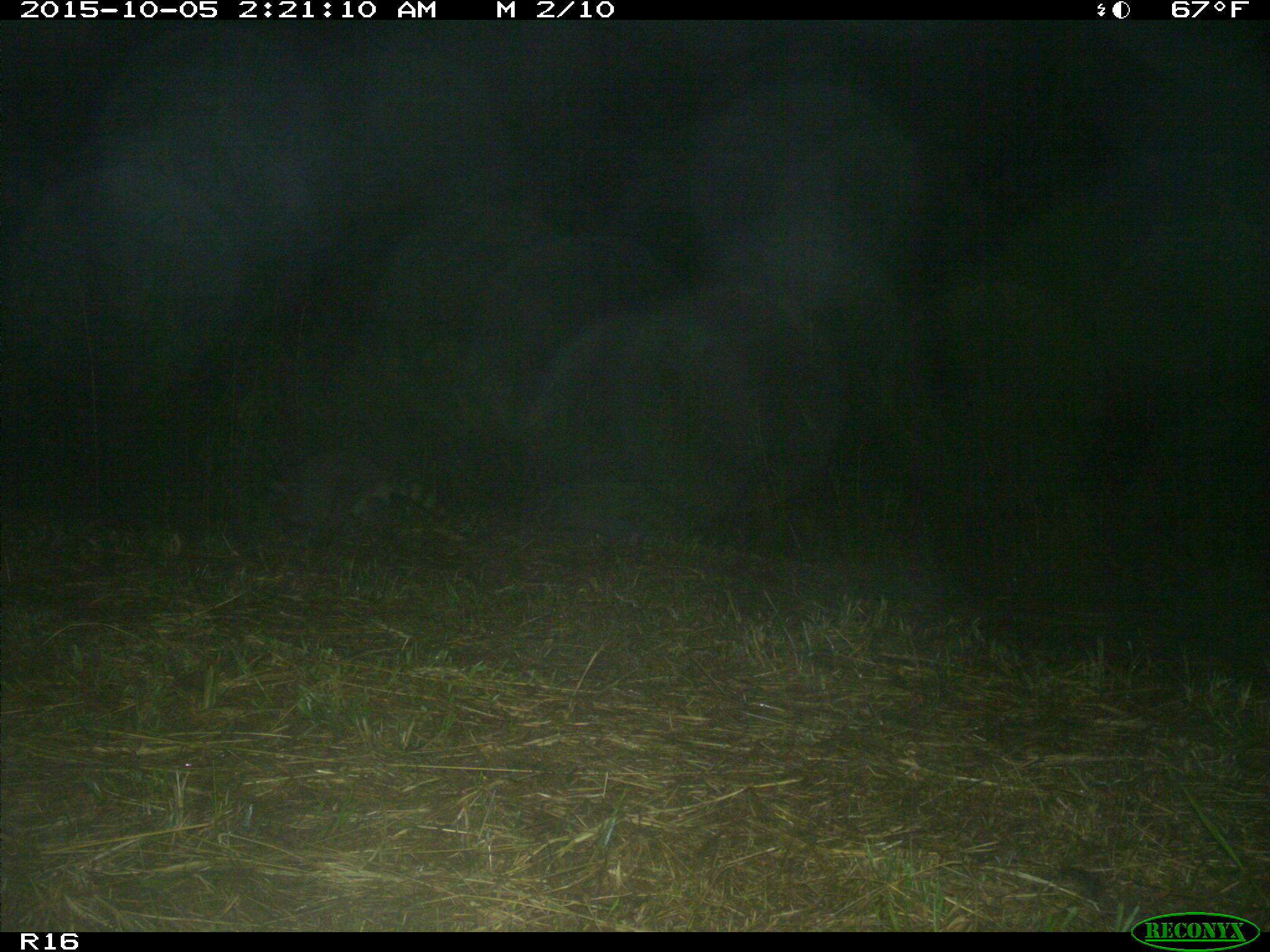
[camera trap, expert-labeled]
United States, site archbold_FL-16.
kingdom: Animalia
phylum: Chordata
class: Mammalia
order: Carnivora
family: Procyonidae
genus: Procyon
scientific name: Procyon lotor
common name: common raccoon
Procyon lotor (common raccoon).